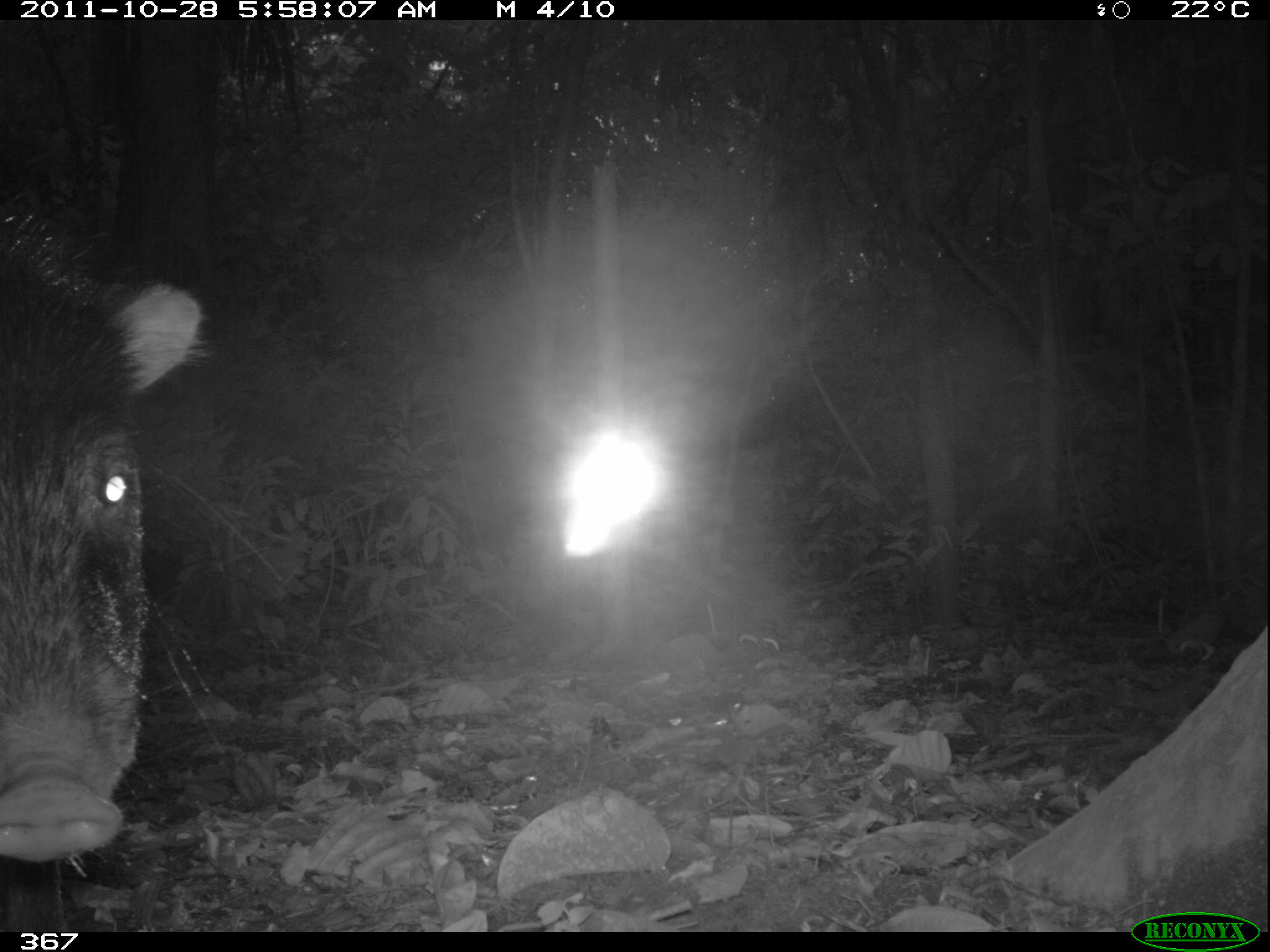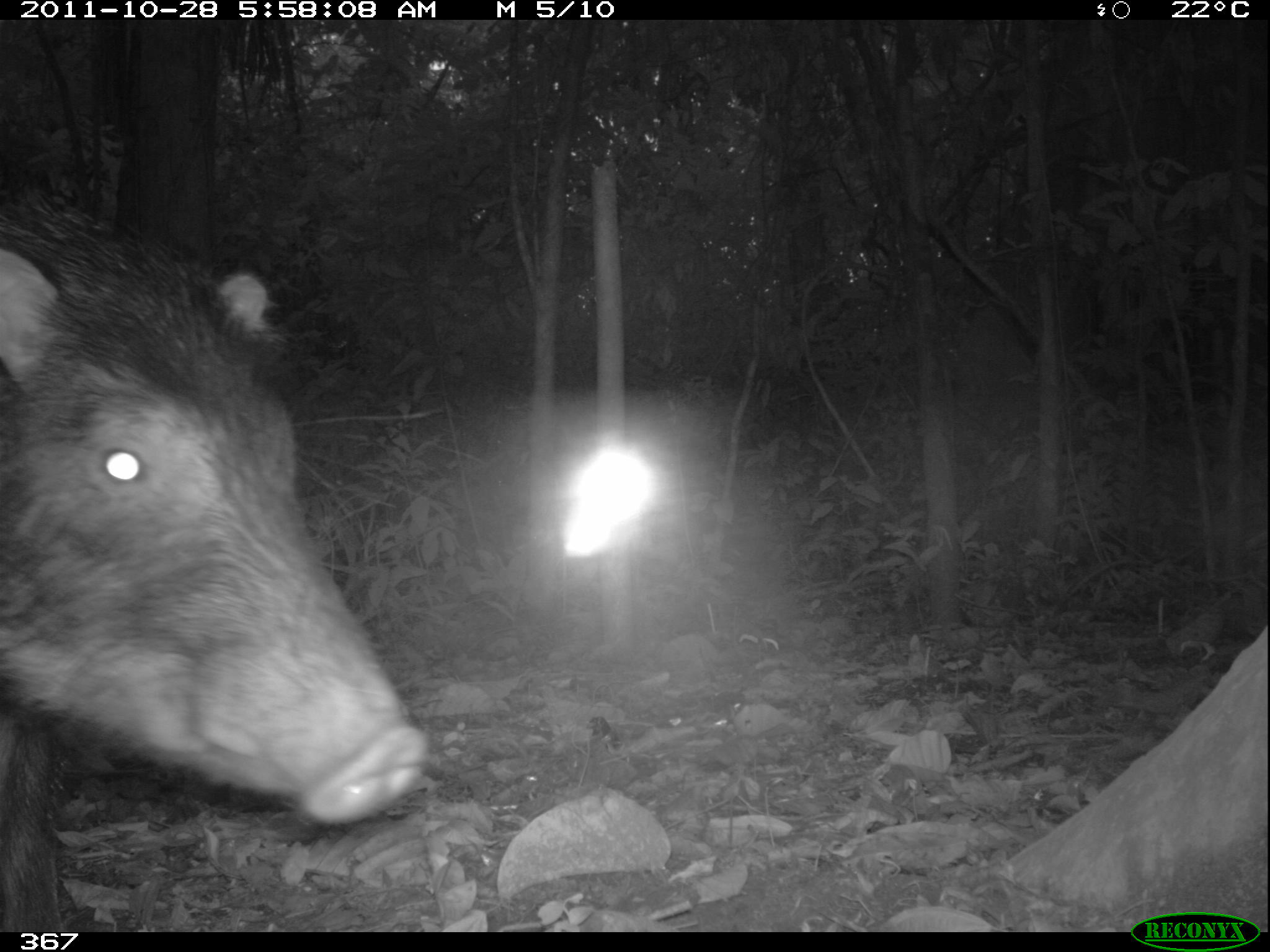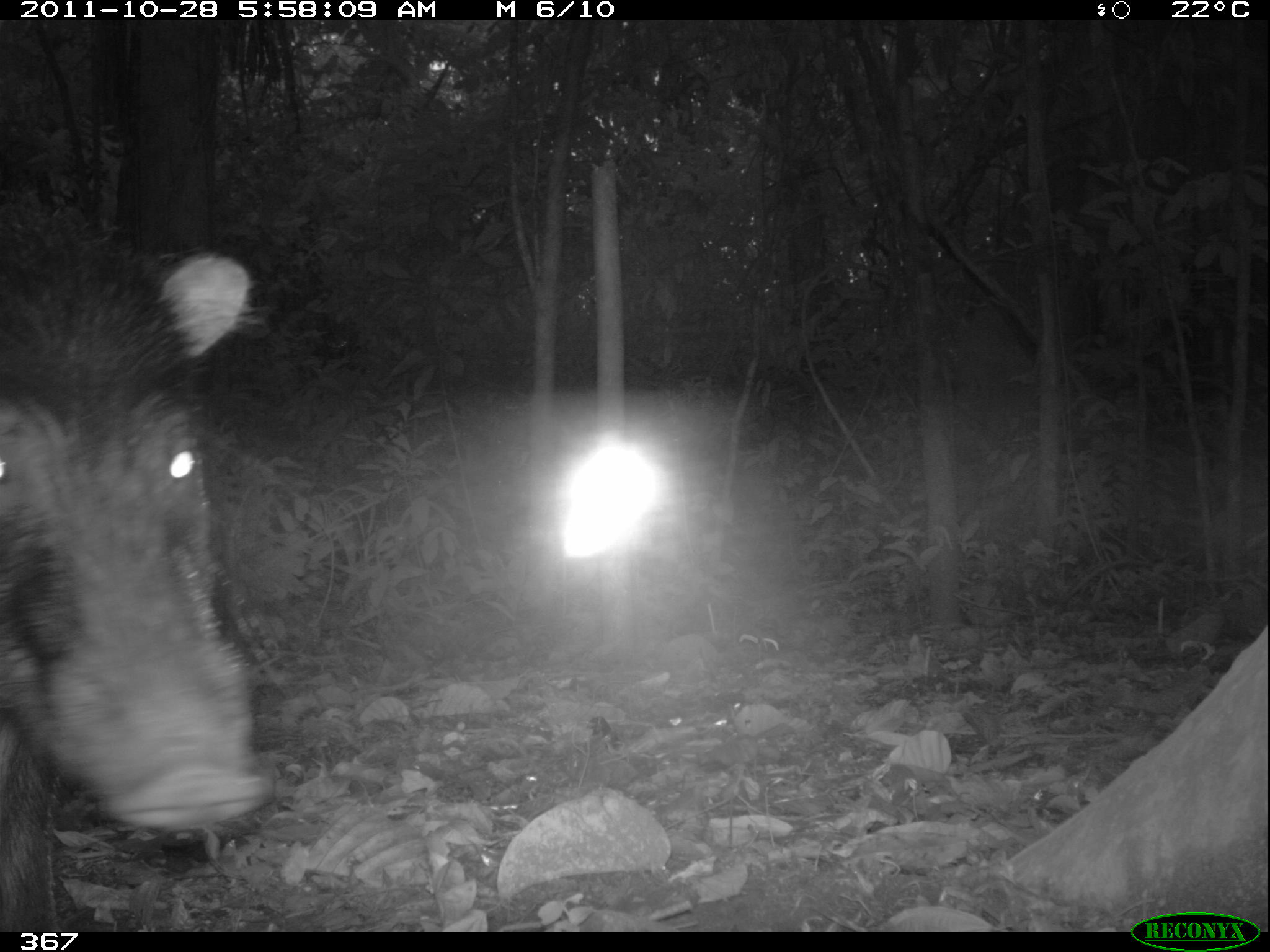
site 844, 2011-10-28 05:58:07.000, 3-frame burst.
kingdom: Animalia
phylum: Chordata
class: Mammalia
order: Artiodactyla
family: Tayassuidae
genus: Tayassu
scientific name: Tayassu pecari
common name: white-lipped peccary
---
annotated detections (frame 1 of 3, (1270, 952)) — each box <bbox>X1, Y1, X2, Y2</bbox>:
tayassu pecari: <bbox>0, 195, 208, 935</bbox>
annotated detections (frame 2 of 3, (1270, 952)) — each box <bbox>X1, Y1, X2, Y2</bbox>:
tayassu pecari: <bbox>0, 149, 432, 933</bbox>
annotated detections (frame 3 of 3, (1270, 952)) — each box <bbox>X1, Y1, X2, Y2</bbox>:
tayassu pecari: <bbox>0, 169, 274, 931</bbox>